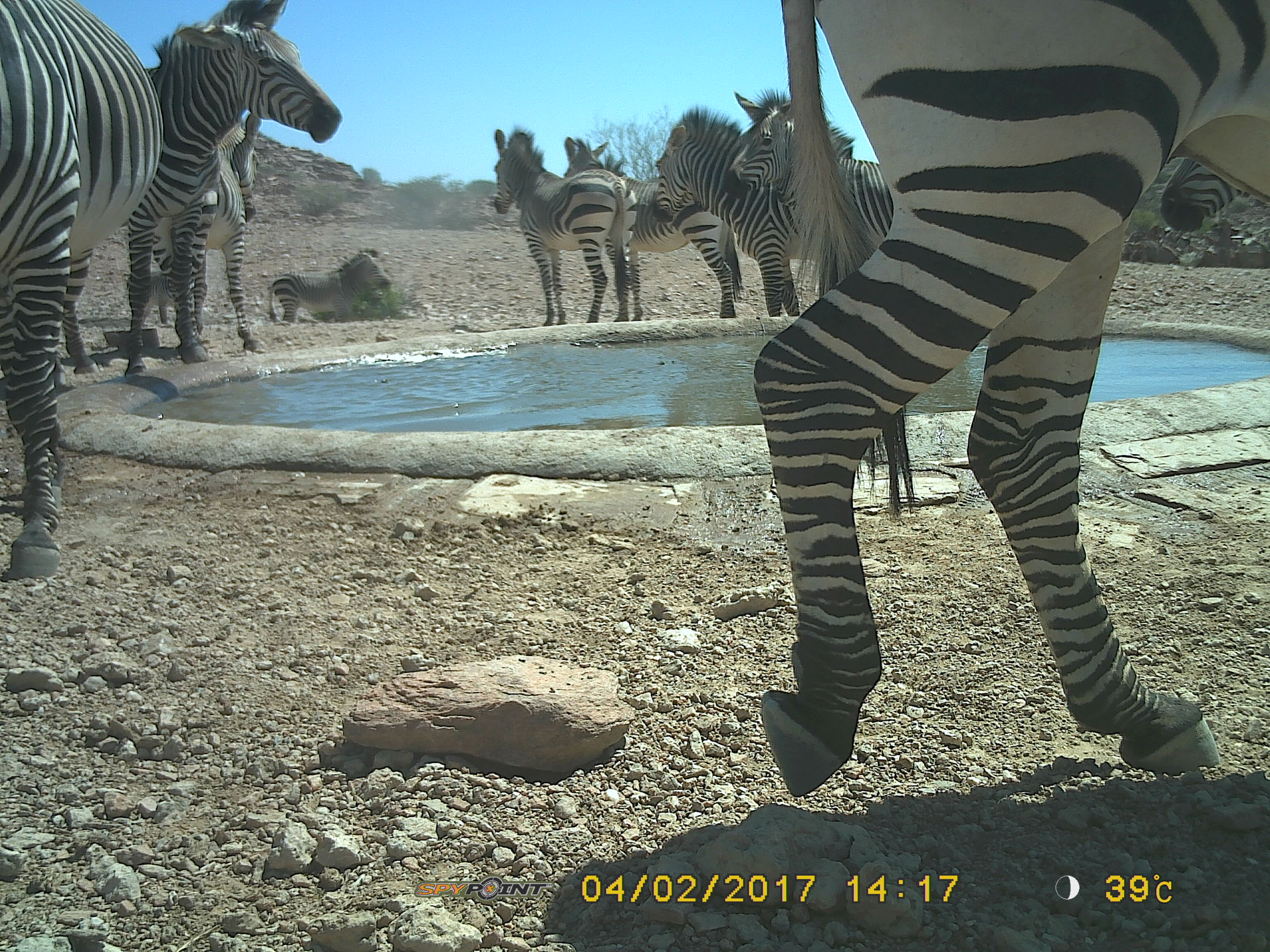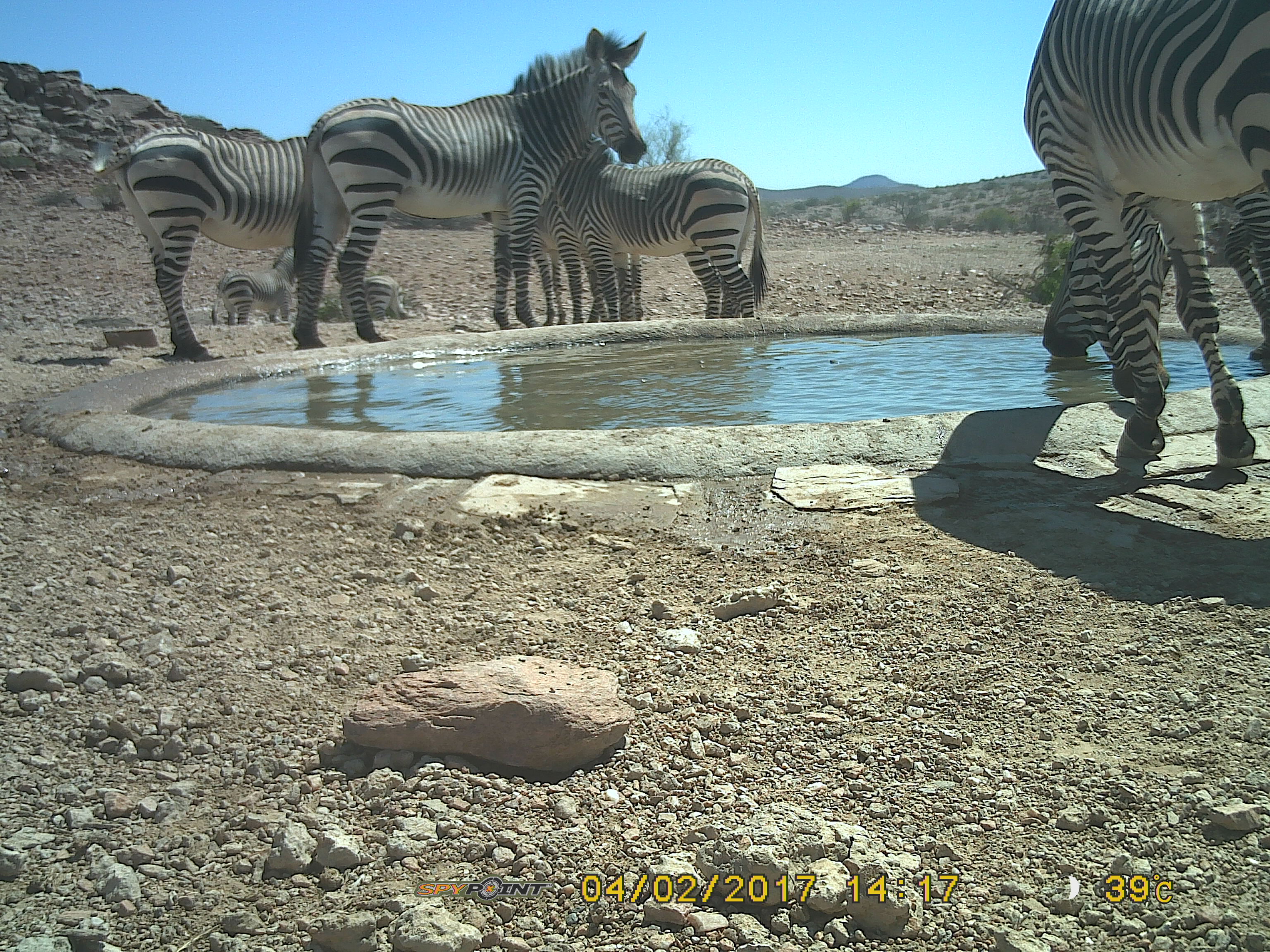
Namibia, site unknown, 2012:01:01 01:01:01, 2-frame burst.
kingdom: Animalia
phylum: Chordata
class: Mammalia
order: Perissodactyla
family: Equidae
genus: Equus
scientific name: Equus zebra hartmannae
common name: hartmann's mountain zebra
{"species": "Equus zebra hartmannae (hartmann's mountain zebra)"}